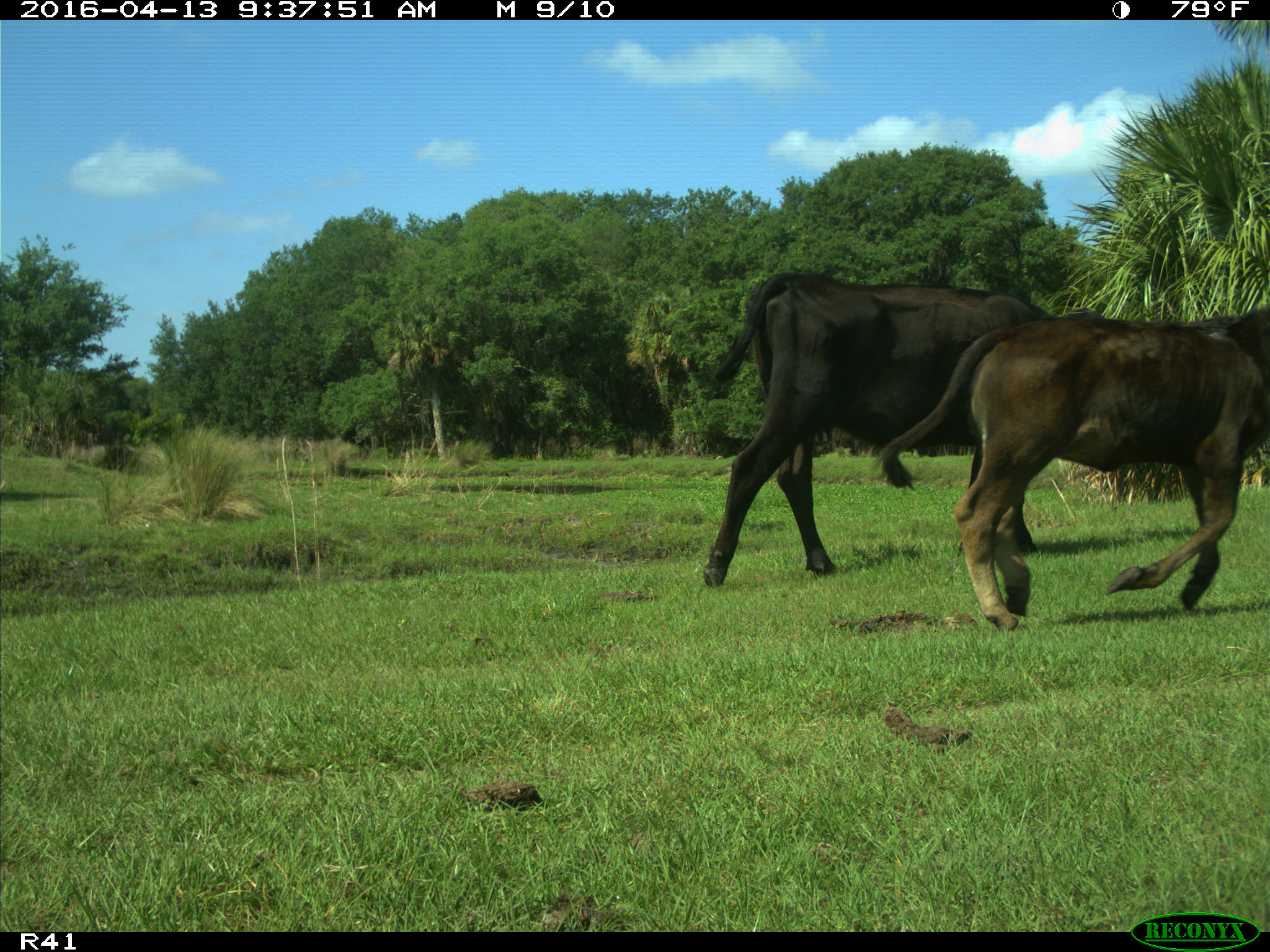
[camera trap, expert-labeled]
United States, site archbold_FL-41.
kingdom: Animalia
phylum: Chordata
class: Mammalia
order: Artiodactyla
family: Bovidae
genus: Bos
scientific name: Bos taurus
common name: domestic cow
Bos taurus (domestic cow).